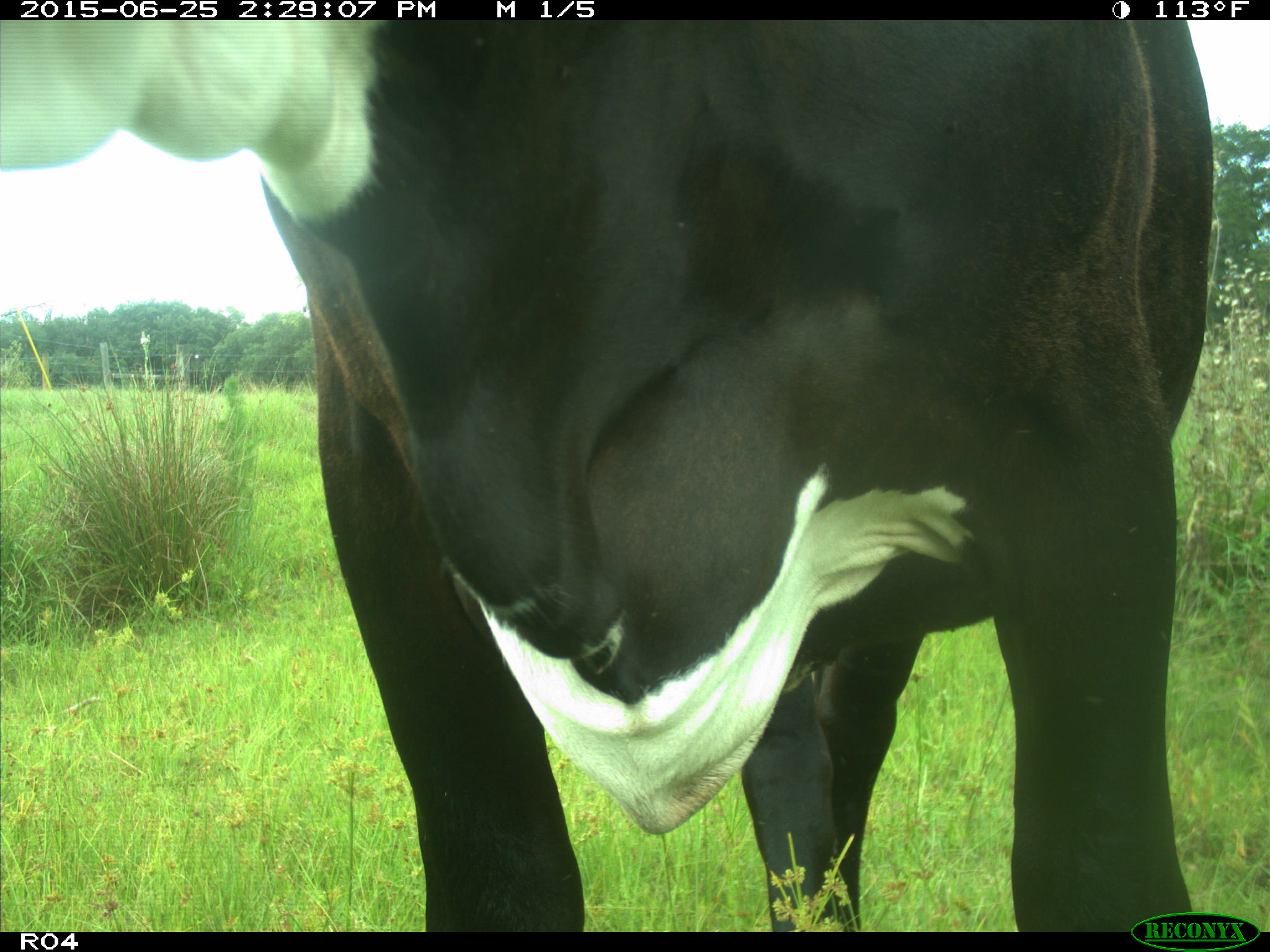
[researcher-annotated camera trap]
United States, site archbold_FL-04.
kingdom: Animalia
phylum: Chordata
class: Mammalia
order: Artiodactyla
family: Bovidae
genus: Bos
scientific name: Bos taurus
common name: domestic cow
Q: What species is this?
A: Bos taurus (domestic cow).